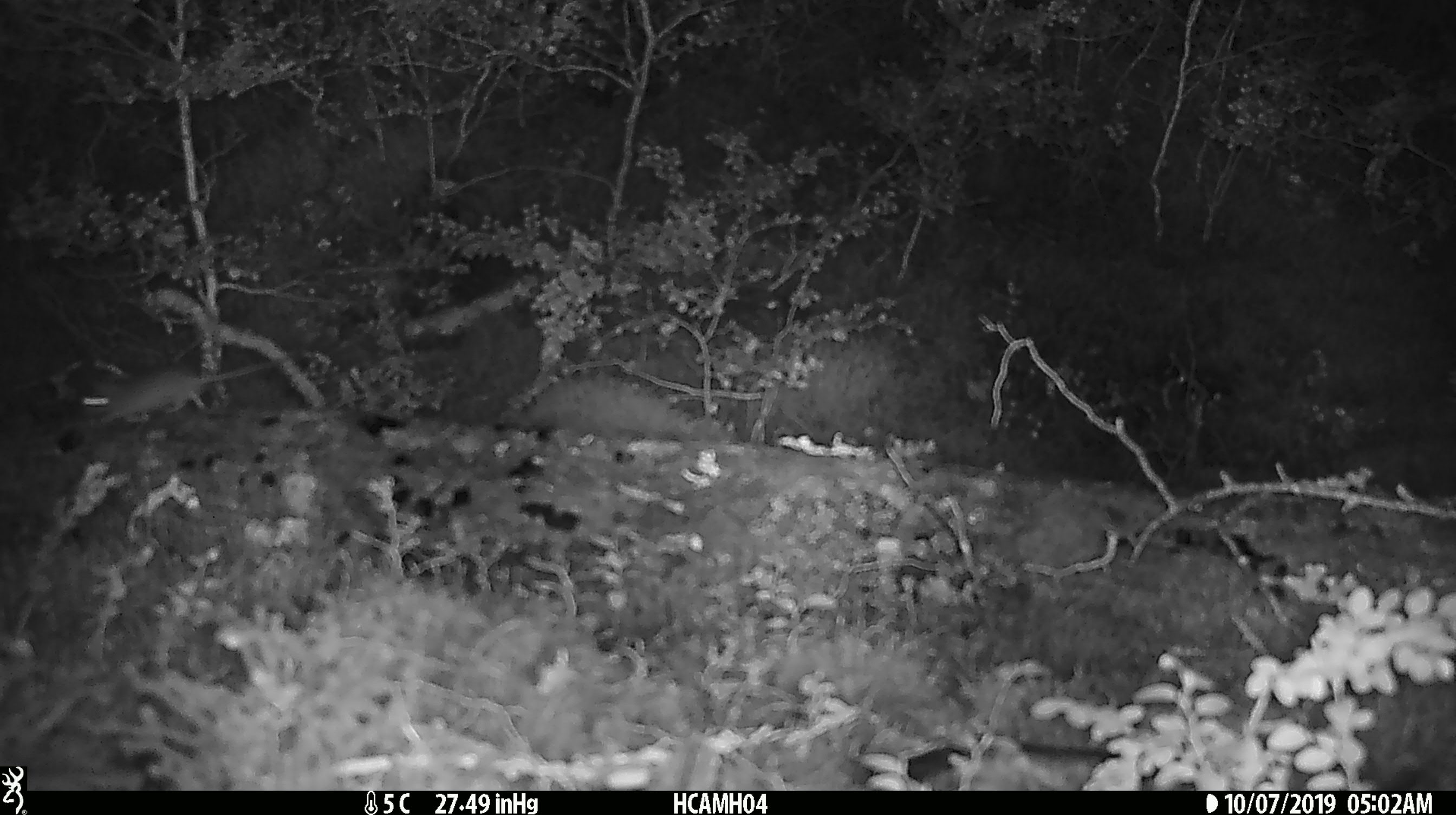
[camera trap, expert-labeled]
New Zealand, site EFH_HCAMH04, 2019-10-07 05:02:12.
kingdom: Animalia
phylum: Chordata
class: Mammalia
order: Rodentia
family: Muridae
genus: Mus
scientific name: Mus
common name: mouse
Mouse (Mus).